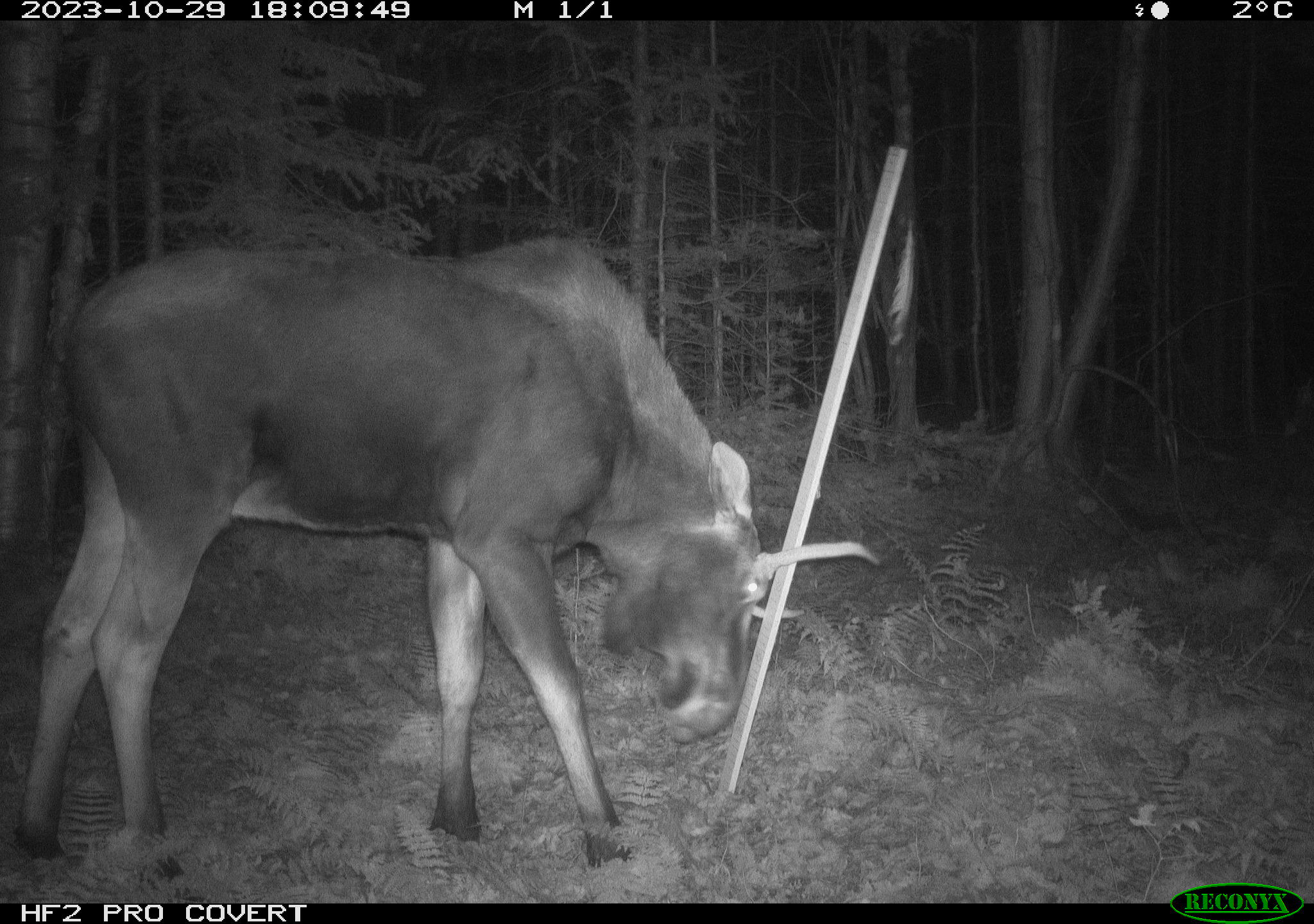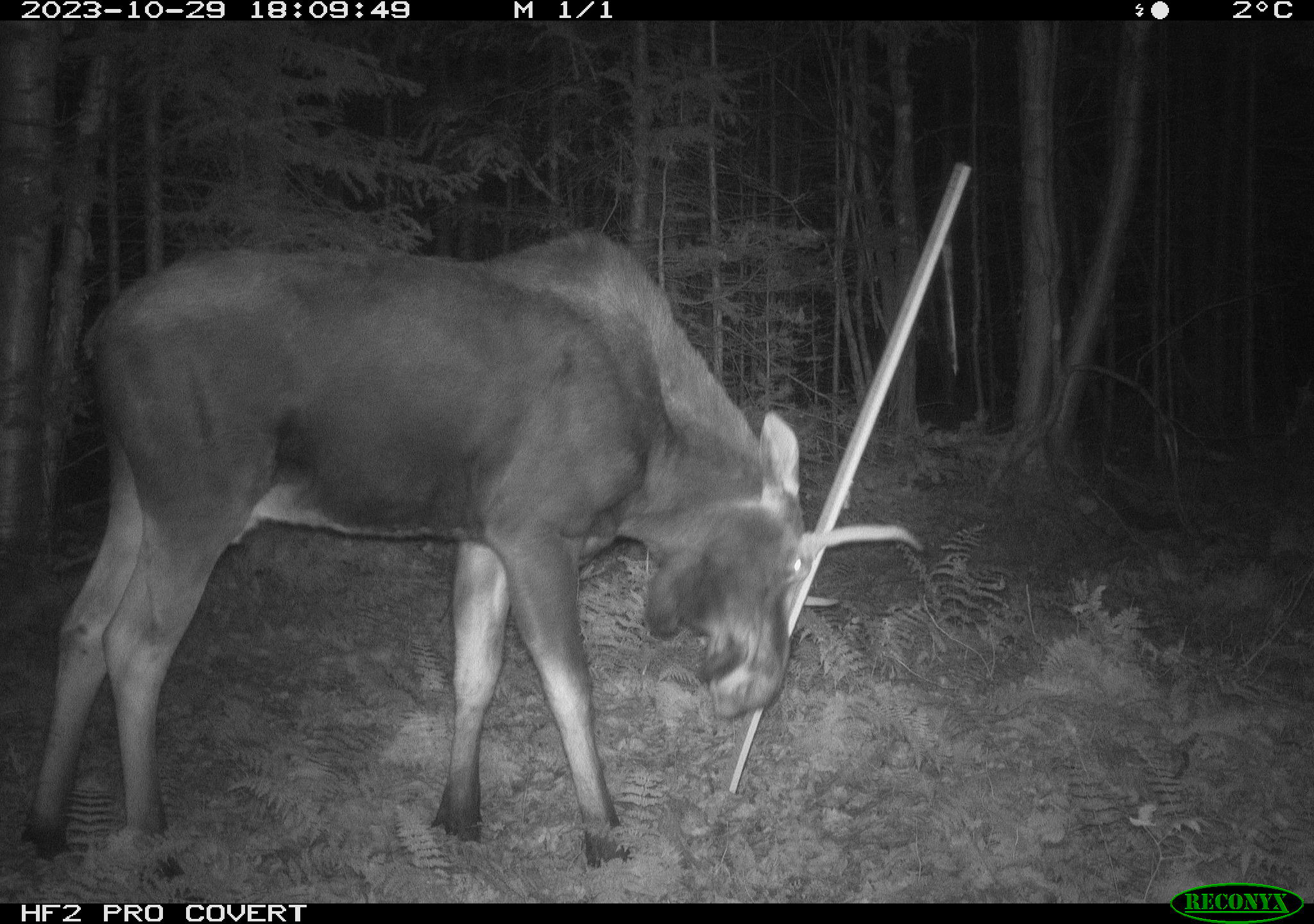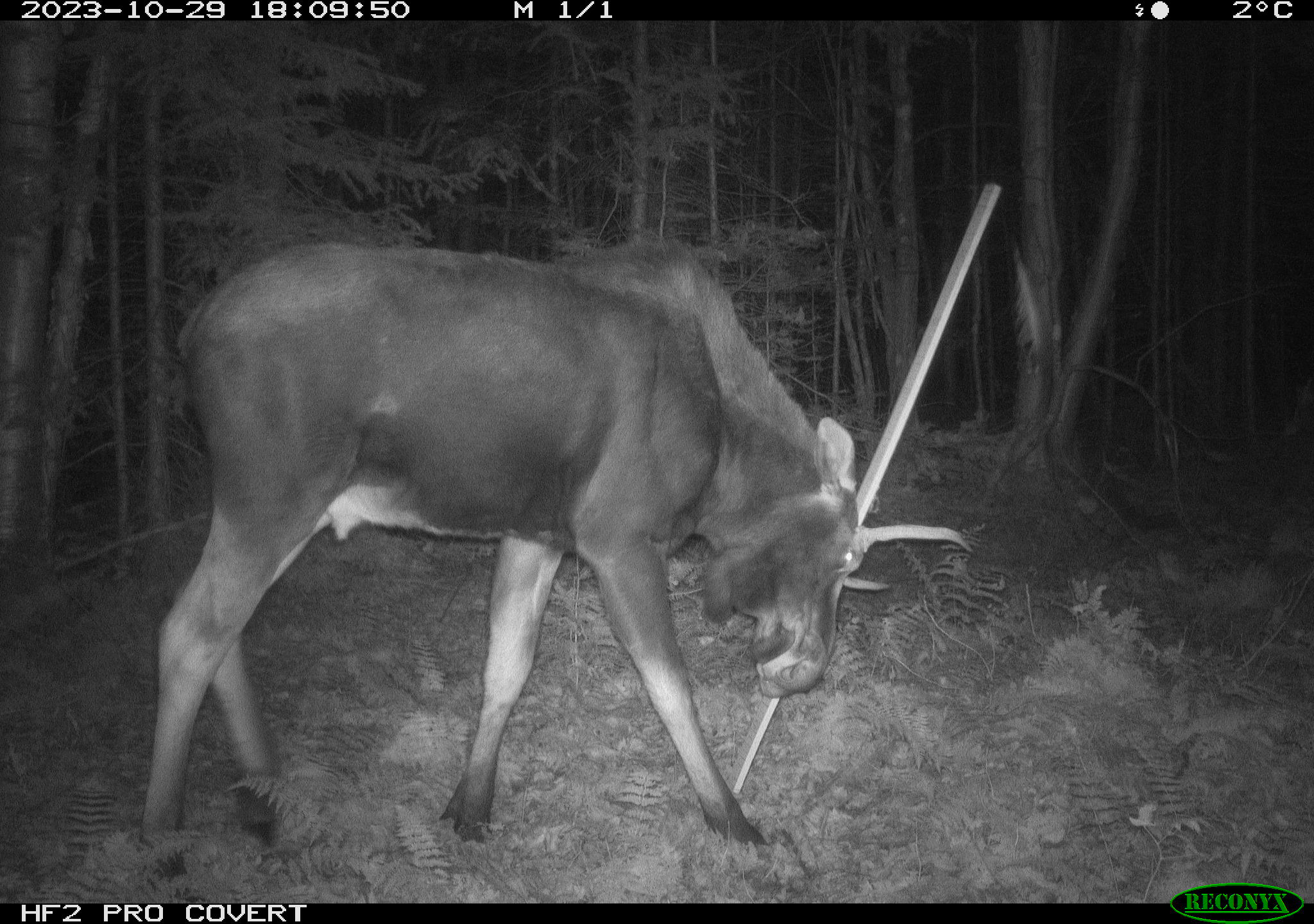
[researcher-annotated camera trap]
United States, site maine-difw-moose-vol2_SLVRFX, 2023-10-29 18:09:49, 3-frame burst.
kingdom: Animalia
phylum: Chordata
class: Mammalia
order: Artiodactyla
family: Cervidae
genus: Alces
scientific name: Alces alces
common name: moose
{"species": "moose (Alces alces)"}